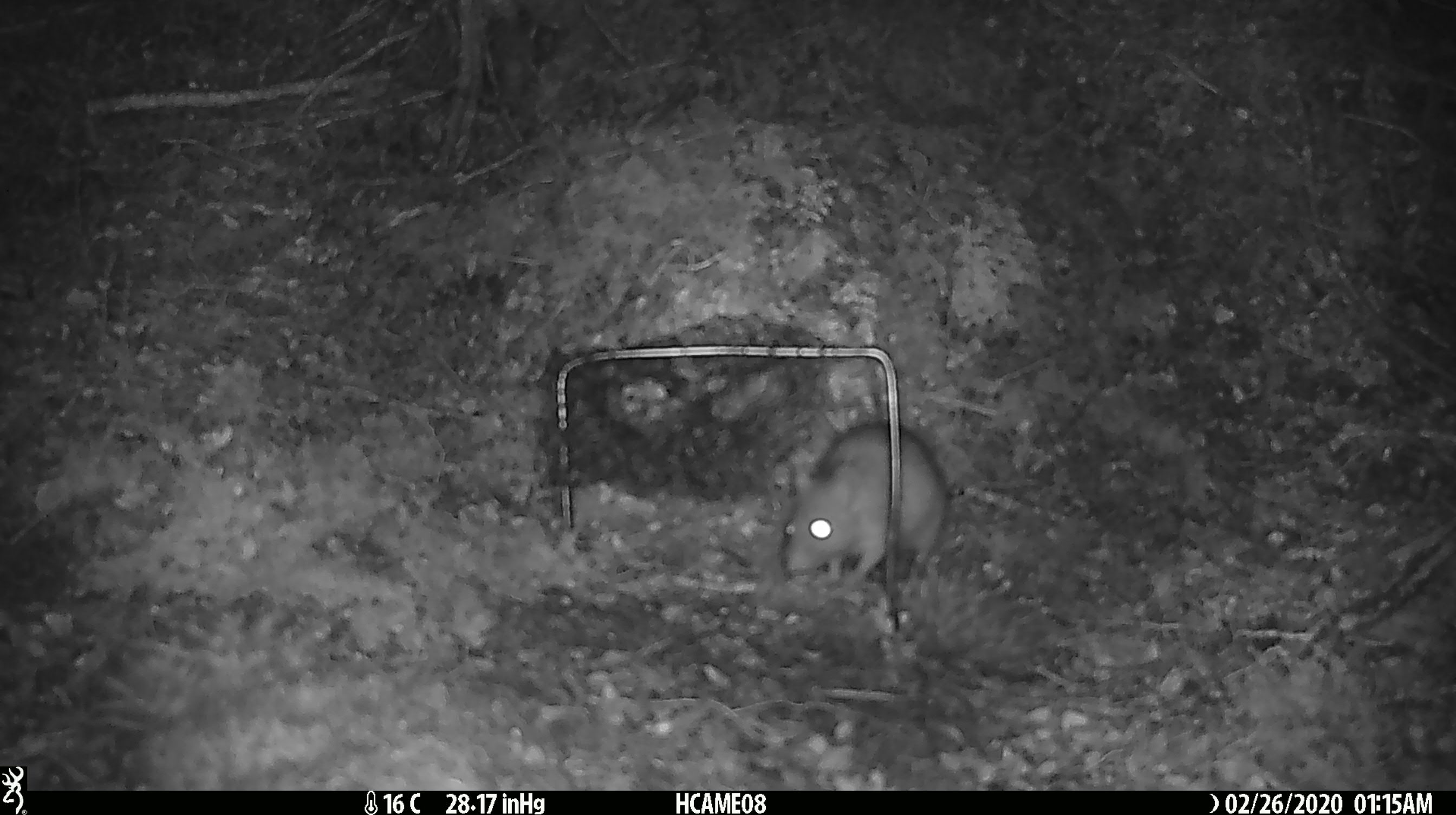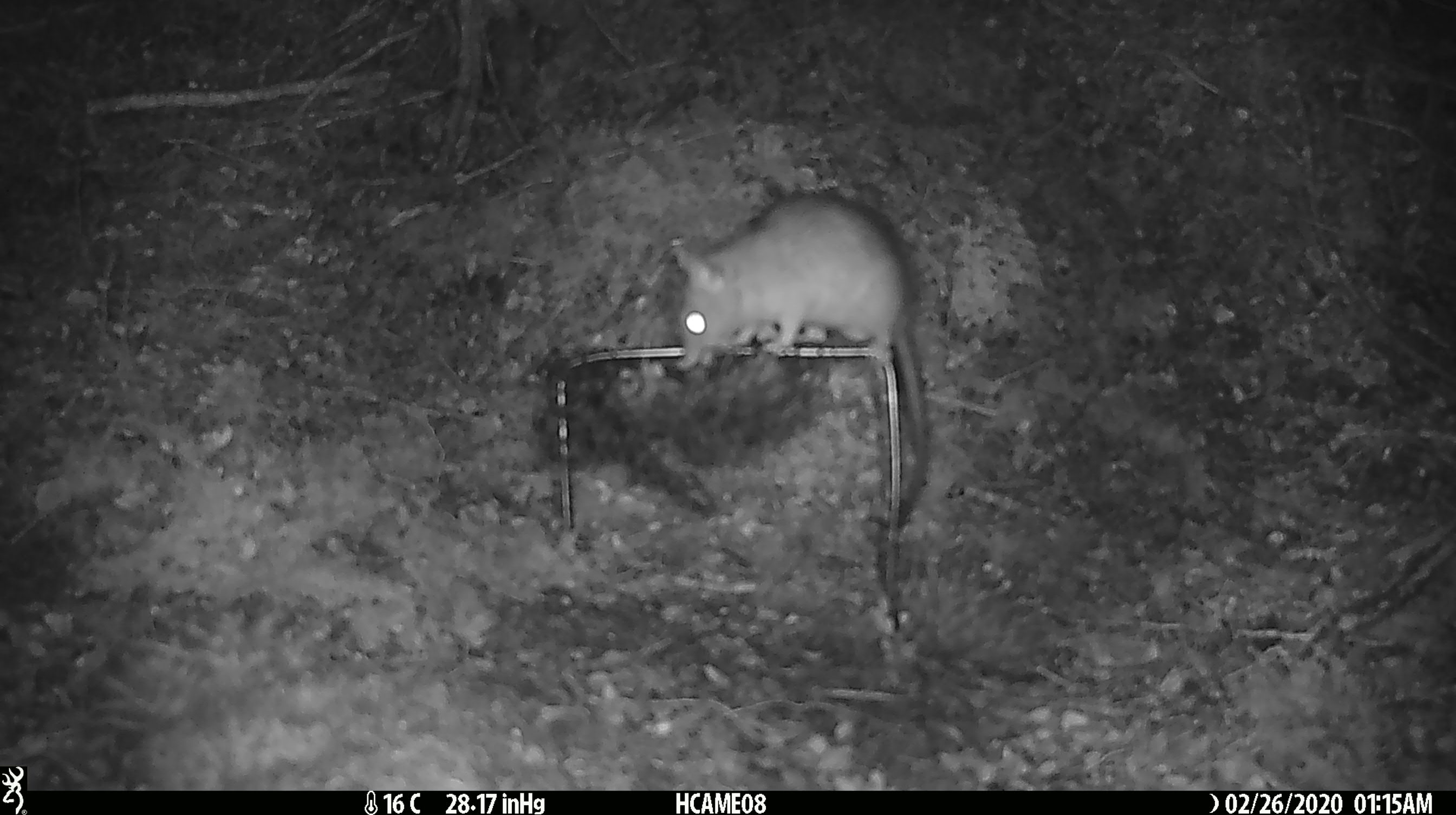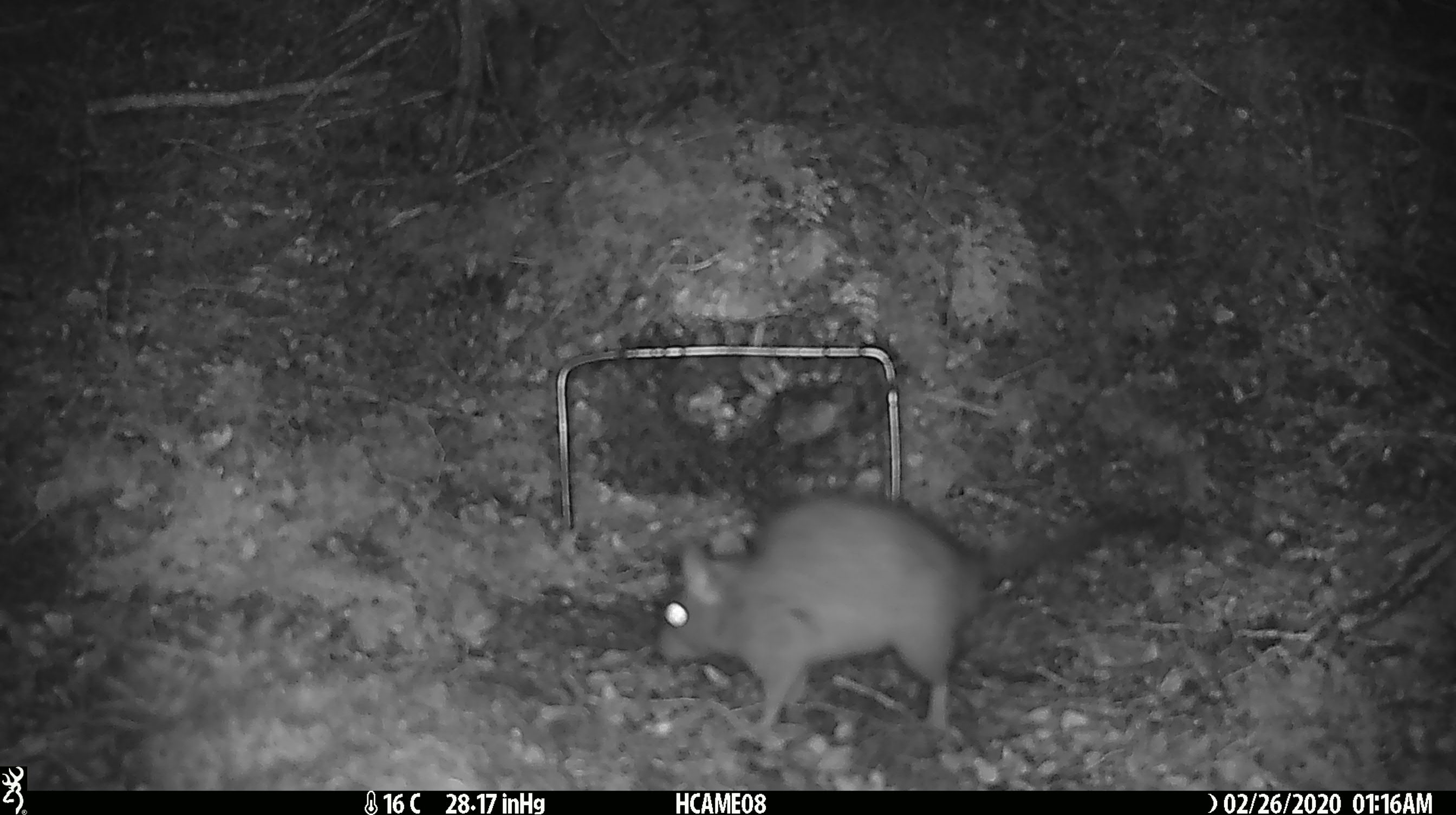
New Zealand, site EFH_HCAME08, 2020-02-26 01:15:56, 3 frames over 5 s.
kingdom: Animalia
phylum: Chordata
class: Mammalia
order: Rodentia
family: Muridae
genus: Rattus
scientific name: Rattus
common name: rat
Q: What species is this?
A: Rat (Rattus).